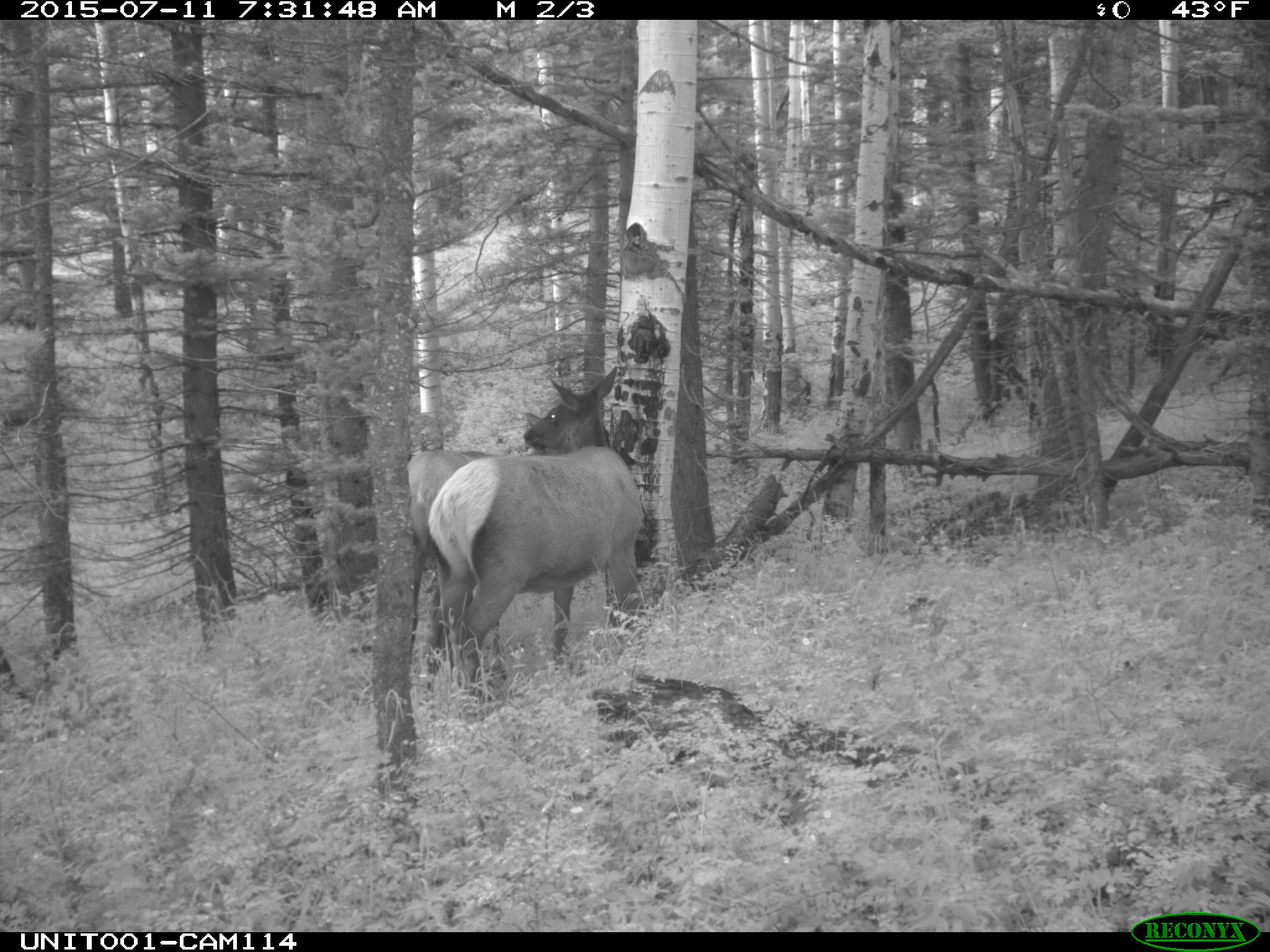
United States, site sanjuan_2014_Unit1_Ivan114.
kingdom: Animalia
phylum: Chordata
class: Mammalia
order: Artiodactyla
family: Cervidae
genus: Cervus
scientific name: Cervus elaphus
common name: red deer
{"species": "Cervus elaphus (red deer)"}